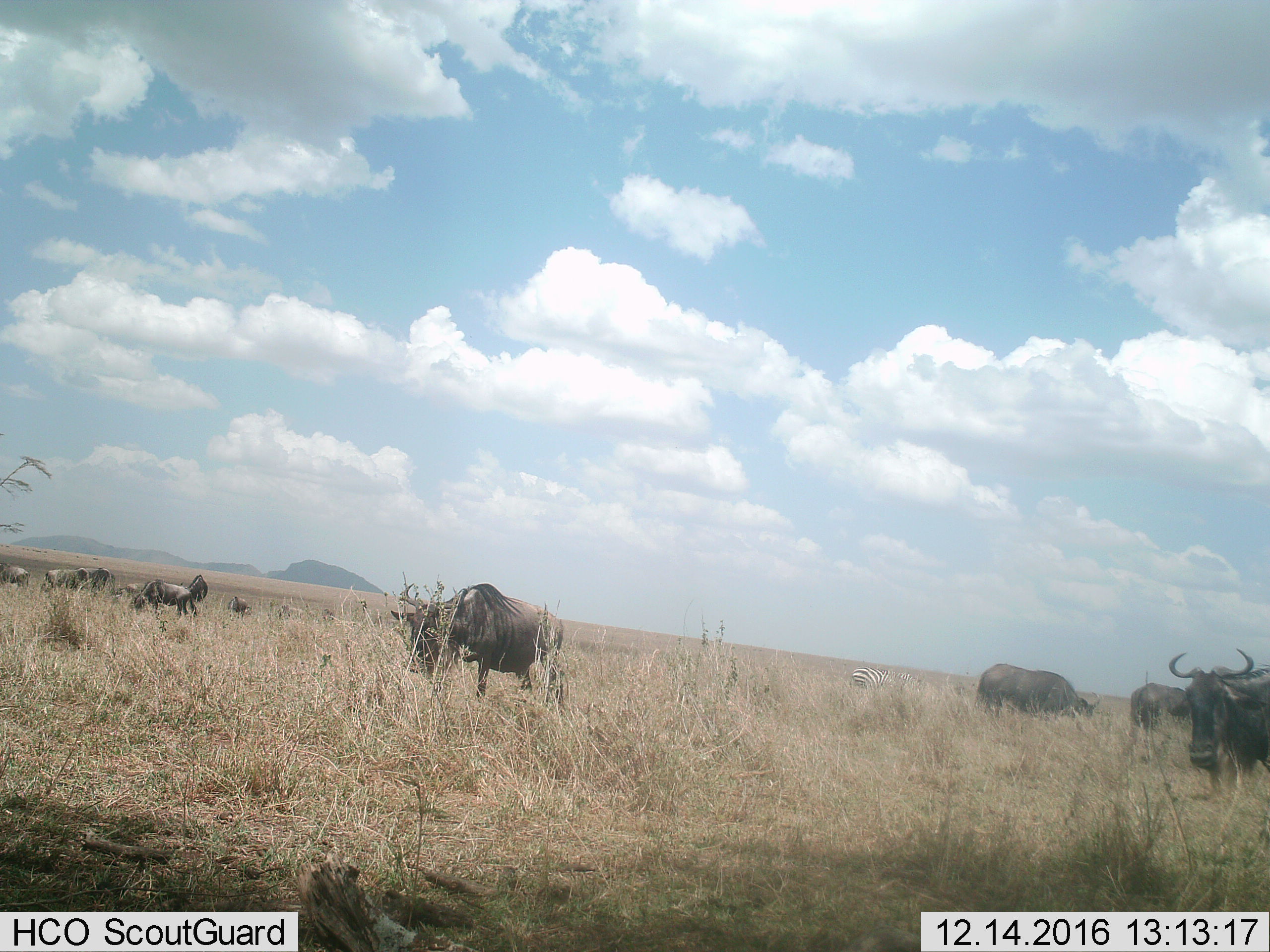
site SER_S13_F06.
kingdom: Animalia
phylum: Chordata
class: Mammalia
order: Artiodactyla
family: Bovidae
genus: Connochaetes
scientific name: Connochaetes taurinus taurinus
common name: blue wildebeest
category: wildebeestblue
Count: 10.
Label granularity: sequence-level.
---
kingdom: Animalia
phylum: Chordata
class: Mammalia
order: Perissodactyla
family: Equidae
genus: Equus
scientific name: Equus quagga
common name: plains zebra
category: zebraplains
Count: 1.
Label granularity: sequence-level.